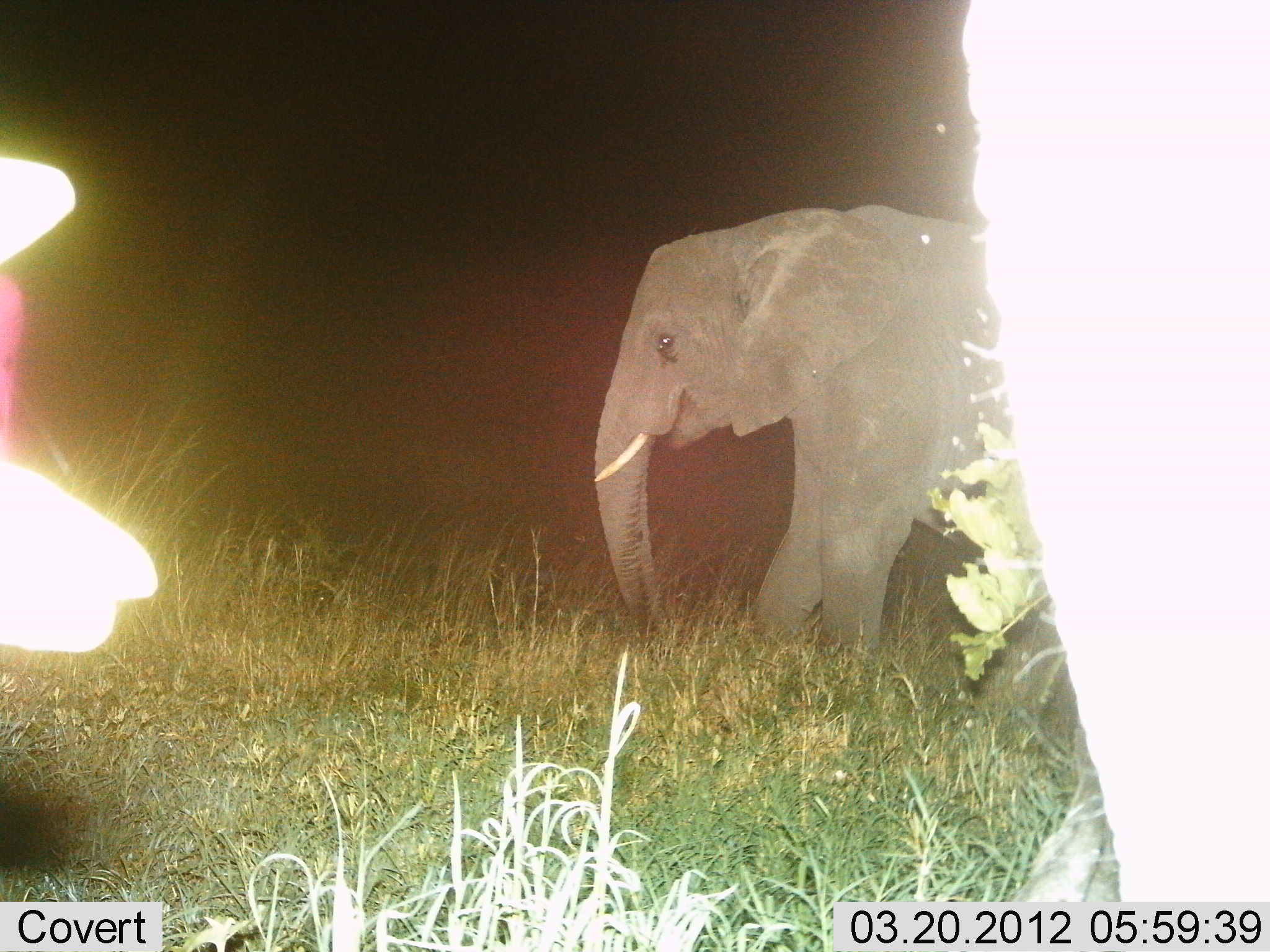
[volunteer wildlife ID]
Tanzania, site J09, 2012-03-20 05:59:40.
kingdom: Animalia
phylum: Chordata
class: Mammalia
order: Proboscidea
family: Elephantidae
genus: Loxodonta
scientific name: Loxodonta africana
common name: african bush elephant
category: elephant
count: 1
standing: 48%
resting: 4%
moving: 52%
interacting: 0%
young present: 15%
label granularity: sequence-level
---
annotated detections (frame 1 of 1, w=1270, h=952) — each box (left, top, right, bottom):
animal: (963, 0, 1270, 952); (591, 204, 1077, 725); (0, 156, 156, 654)